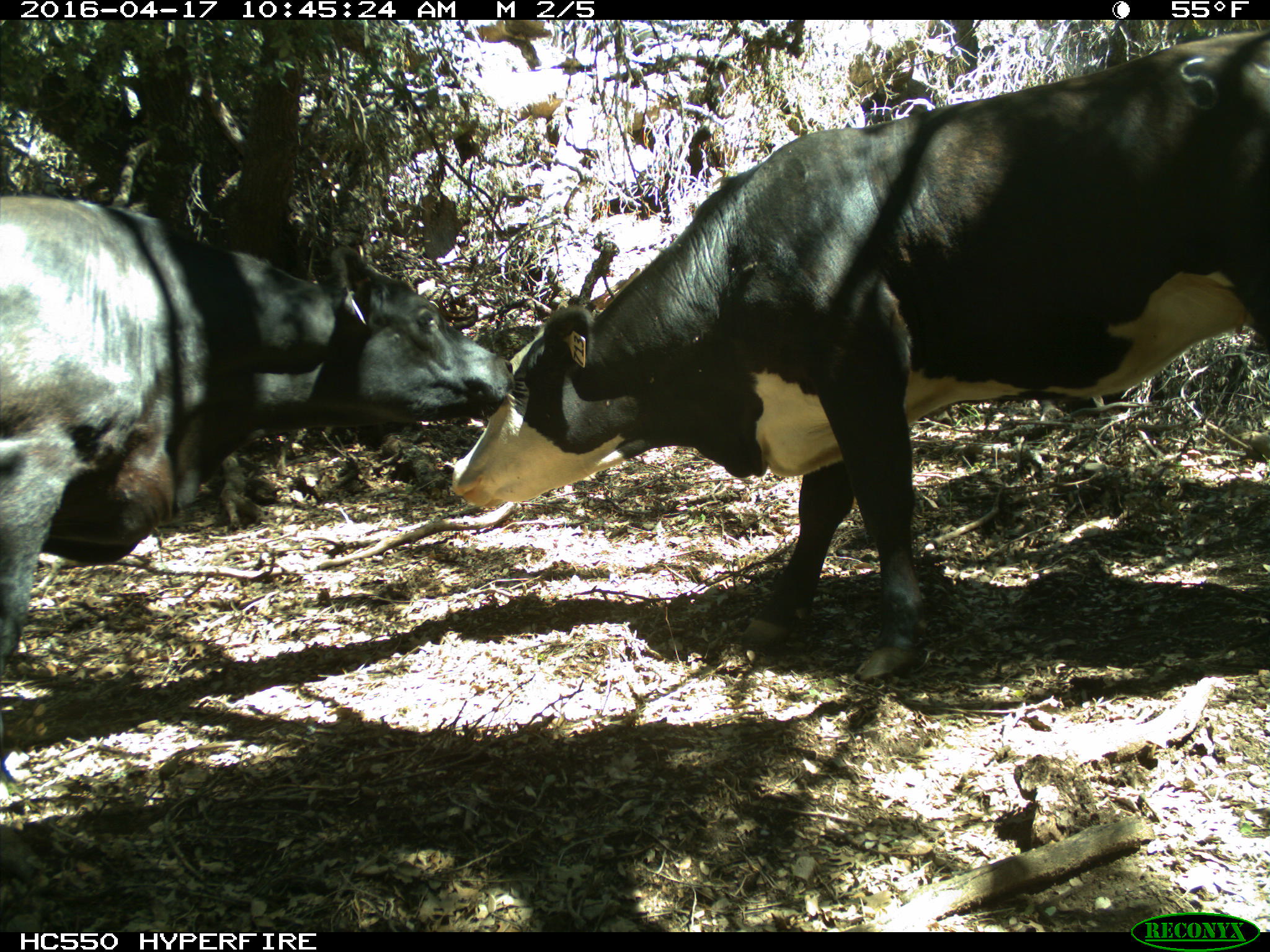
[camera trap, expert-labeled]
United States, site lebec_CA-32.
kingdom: Animalia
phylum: Chordata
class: Mammalia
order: Artiodactyla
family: Bovidae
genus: Bos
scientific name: Bos taurus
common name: domestic cow